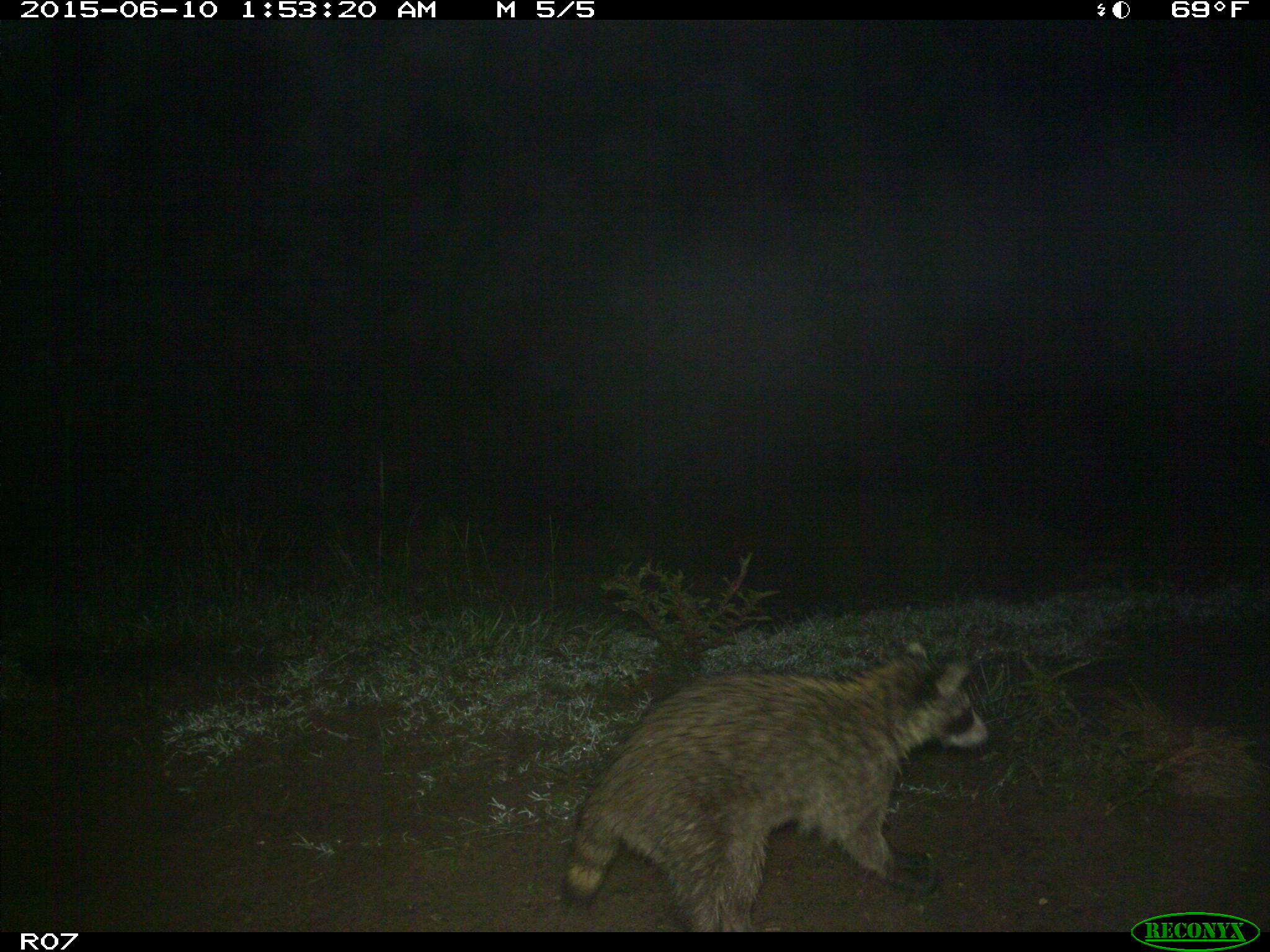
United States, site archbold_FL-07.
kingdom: Animalia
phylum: Chordata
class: Mammalia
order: Carnivora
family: Procyonidae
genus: Procyon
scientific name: Procyon lotor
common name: common raccoon